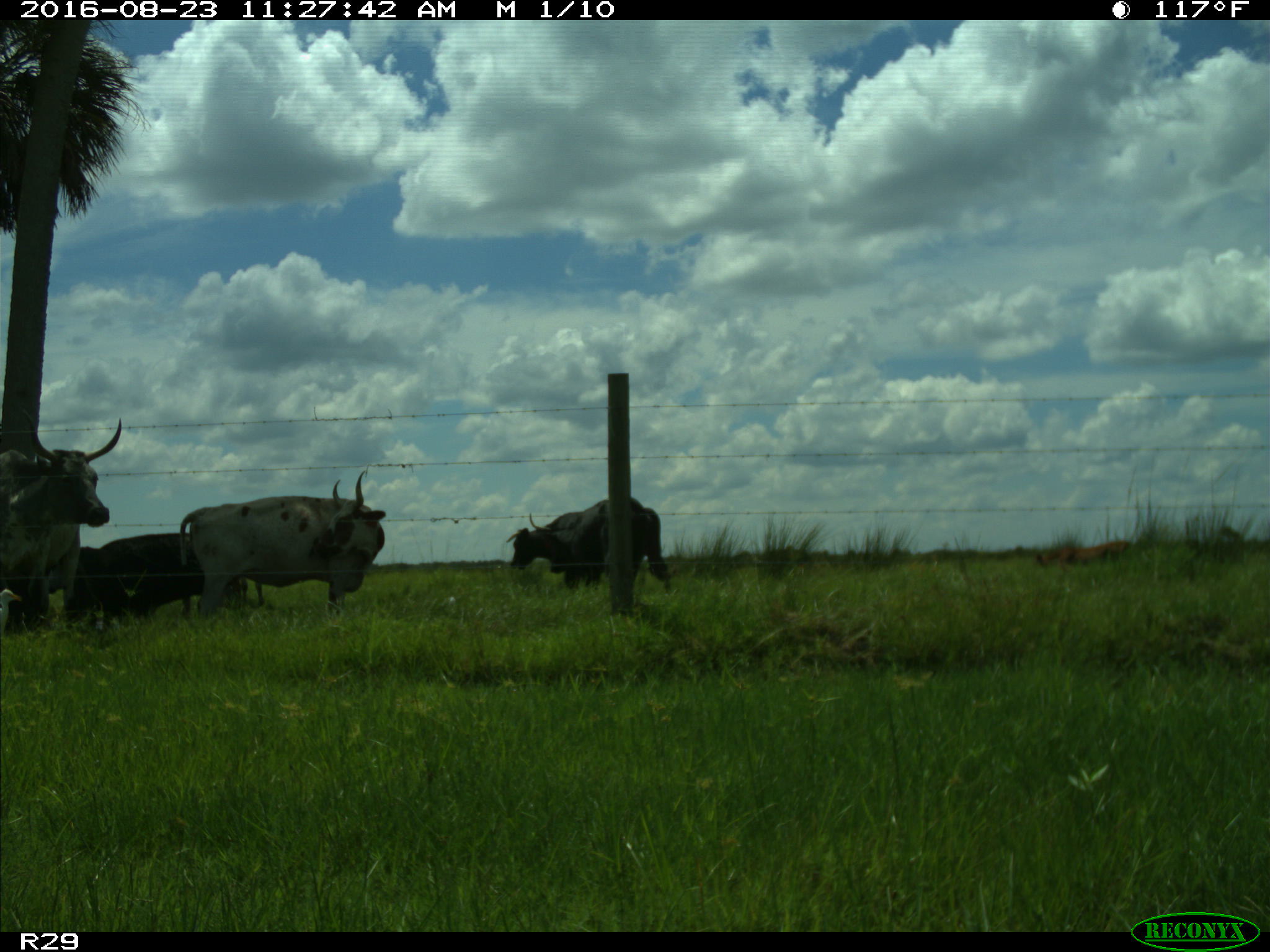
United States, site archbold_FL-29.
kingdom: Animalia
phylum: Chordata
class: Mammalia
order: Artiodactyla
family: Bovidae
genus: Bos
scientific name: Bos taurus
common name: domestic cow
Bos taurus (domestic cow).